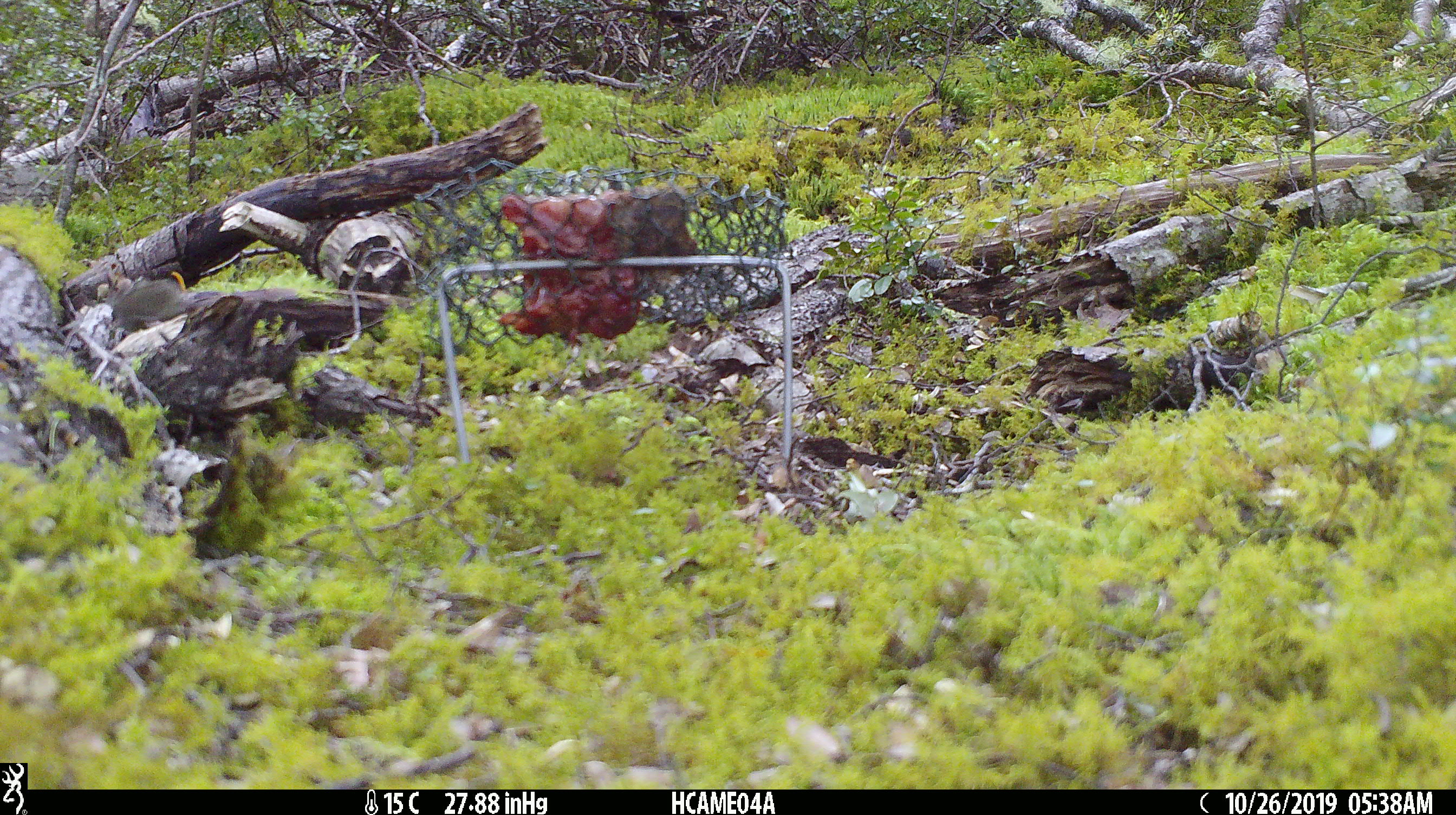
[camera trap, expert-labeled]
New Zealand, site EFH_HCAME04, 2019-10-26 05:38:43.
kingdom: Animalia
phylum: Chordata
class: Mammalia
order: Rodentia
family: Muridae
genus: Mus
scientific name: Mus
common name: mouse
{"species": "mouse (Mus)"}